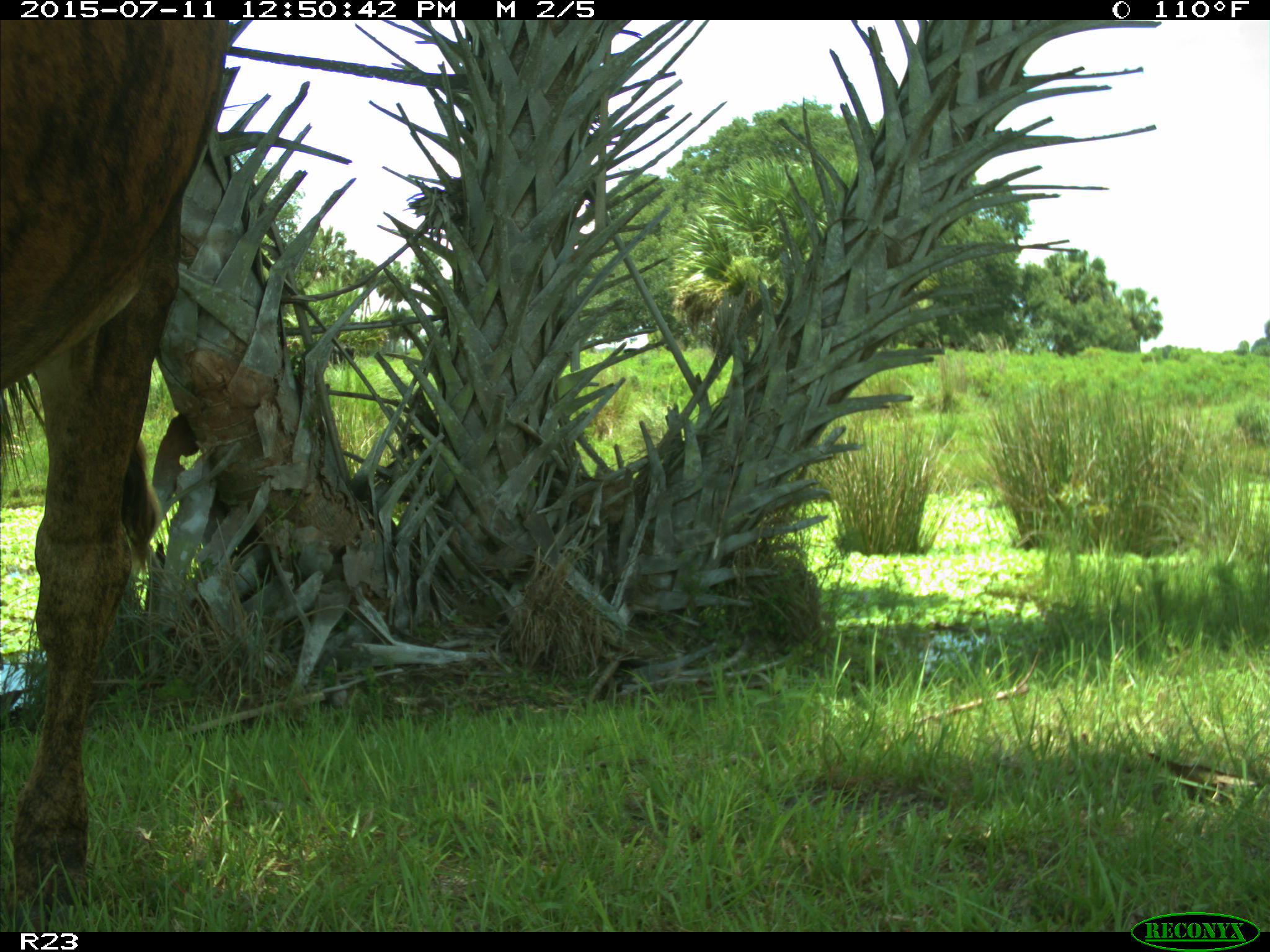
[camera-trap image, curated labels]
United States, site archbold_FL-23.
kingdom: Animalia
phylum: Chordata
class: Mammalia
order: Artiodactyla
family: Bovidae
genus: Bos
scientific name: Bos taurus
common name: domestic cow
Bos taurus (domestic cow).